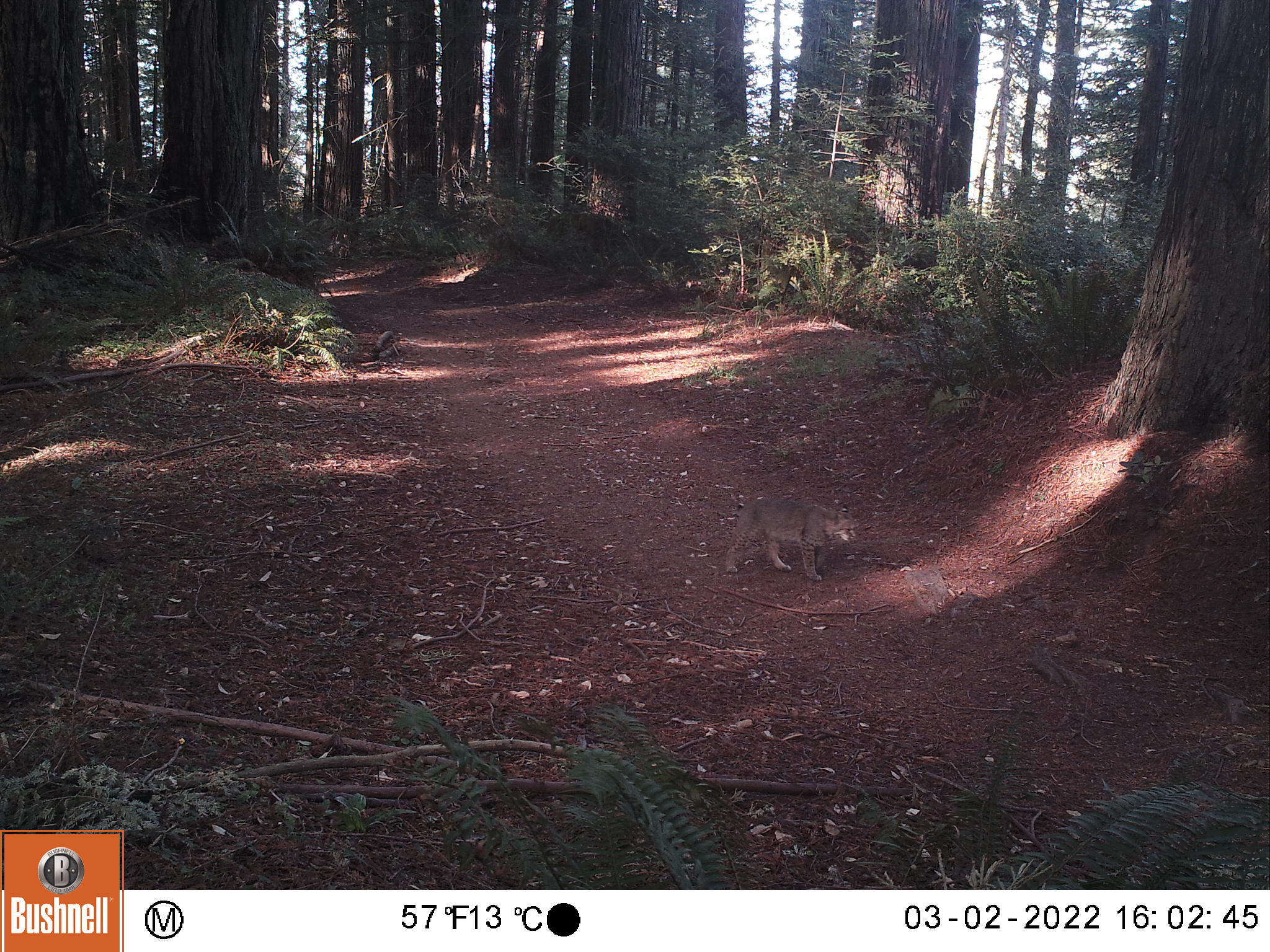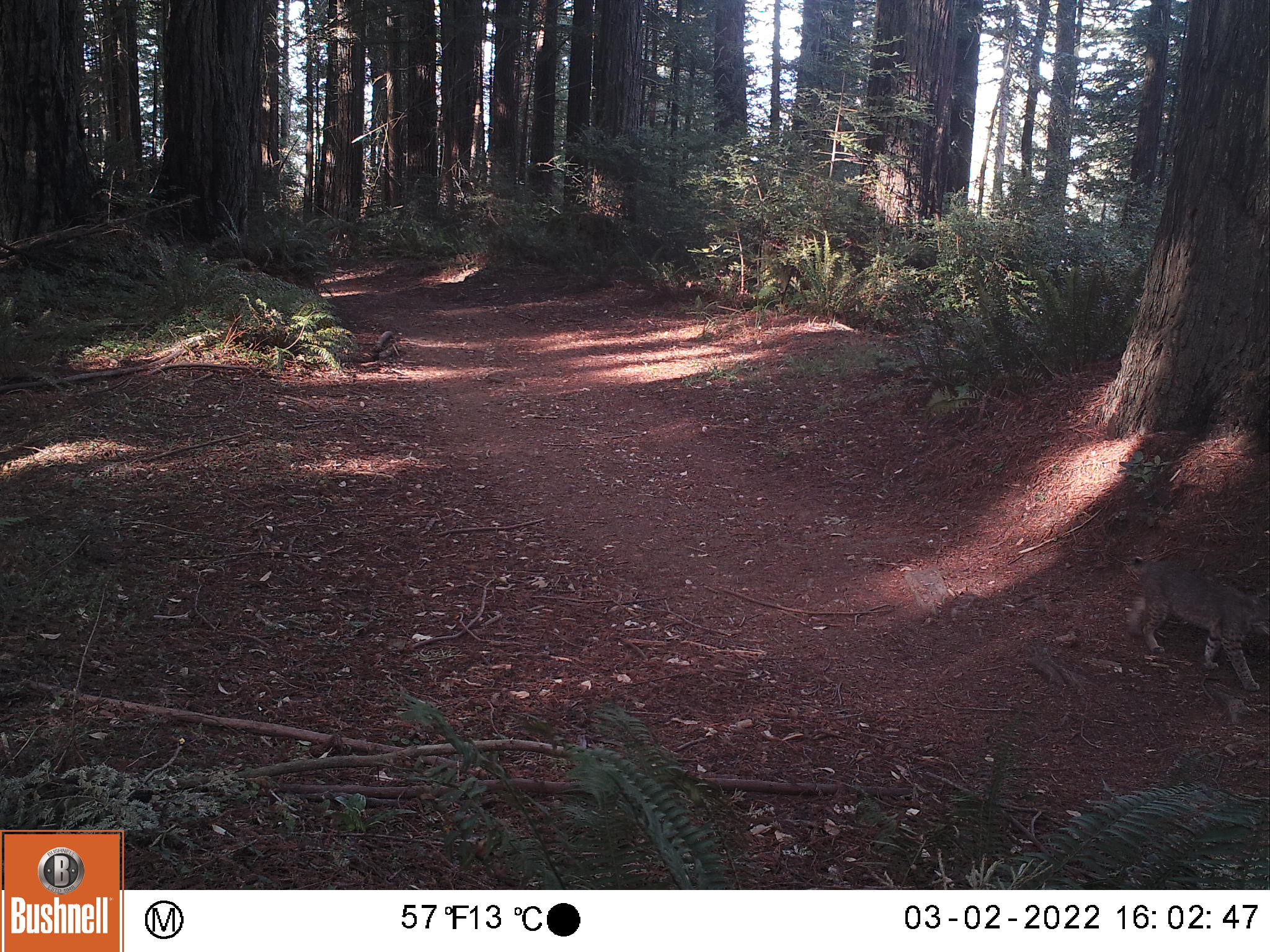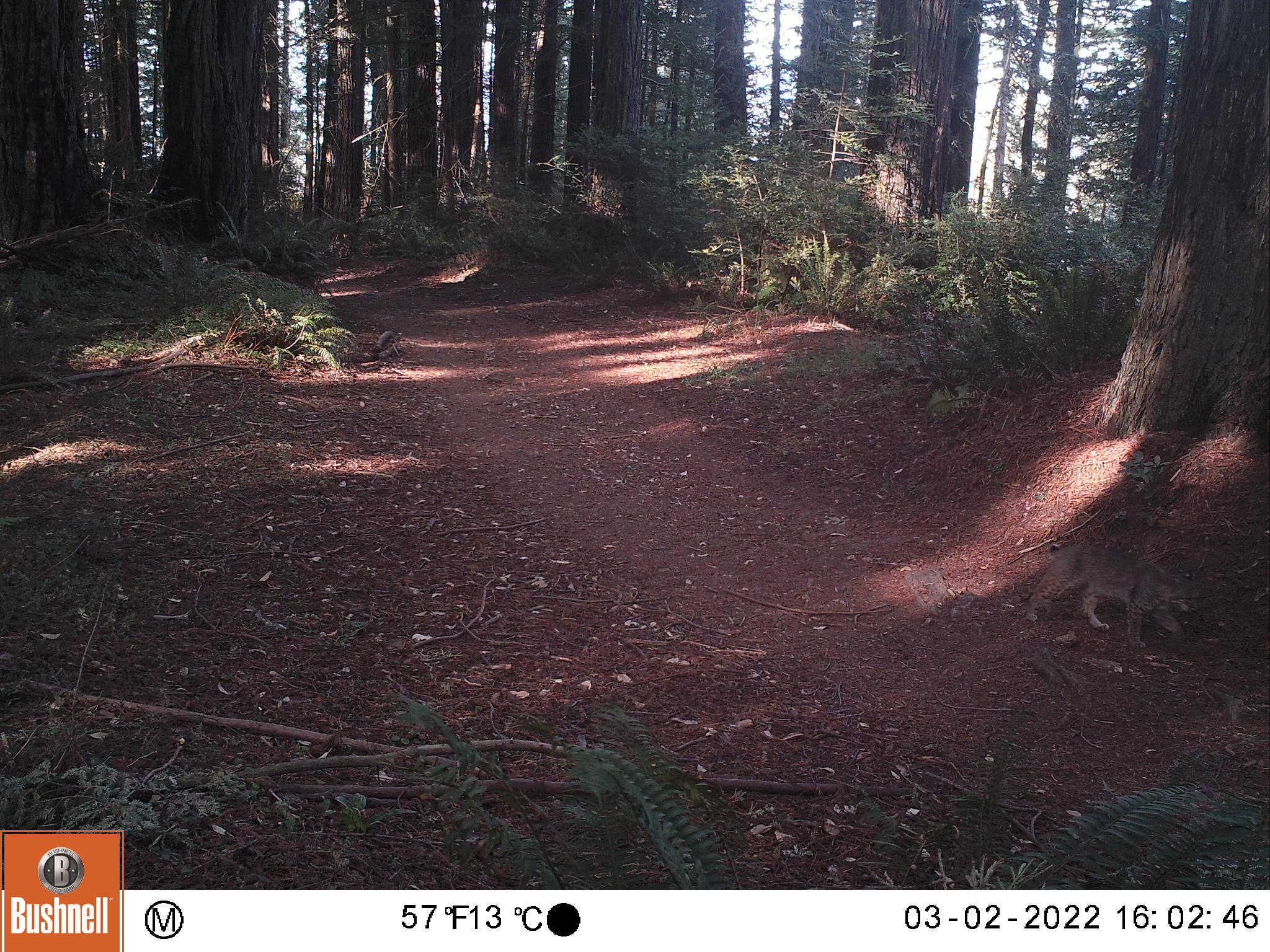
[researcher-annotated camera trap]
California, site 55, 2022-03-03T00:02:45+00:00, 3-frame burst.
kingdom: Animalia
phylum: Chordata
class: Mammalia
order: Carnivora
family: Felidae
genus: Lynx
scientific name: Lynx rufus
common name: bobcat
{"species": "bobcat (Lynx rufus)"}